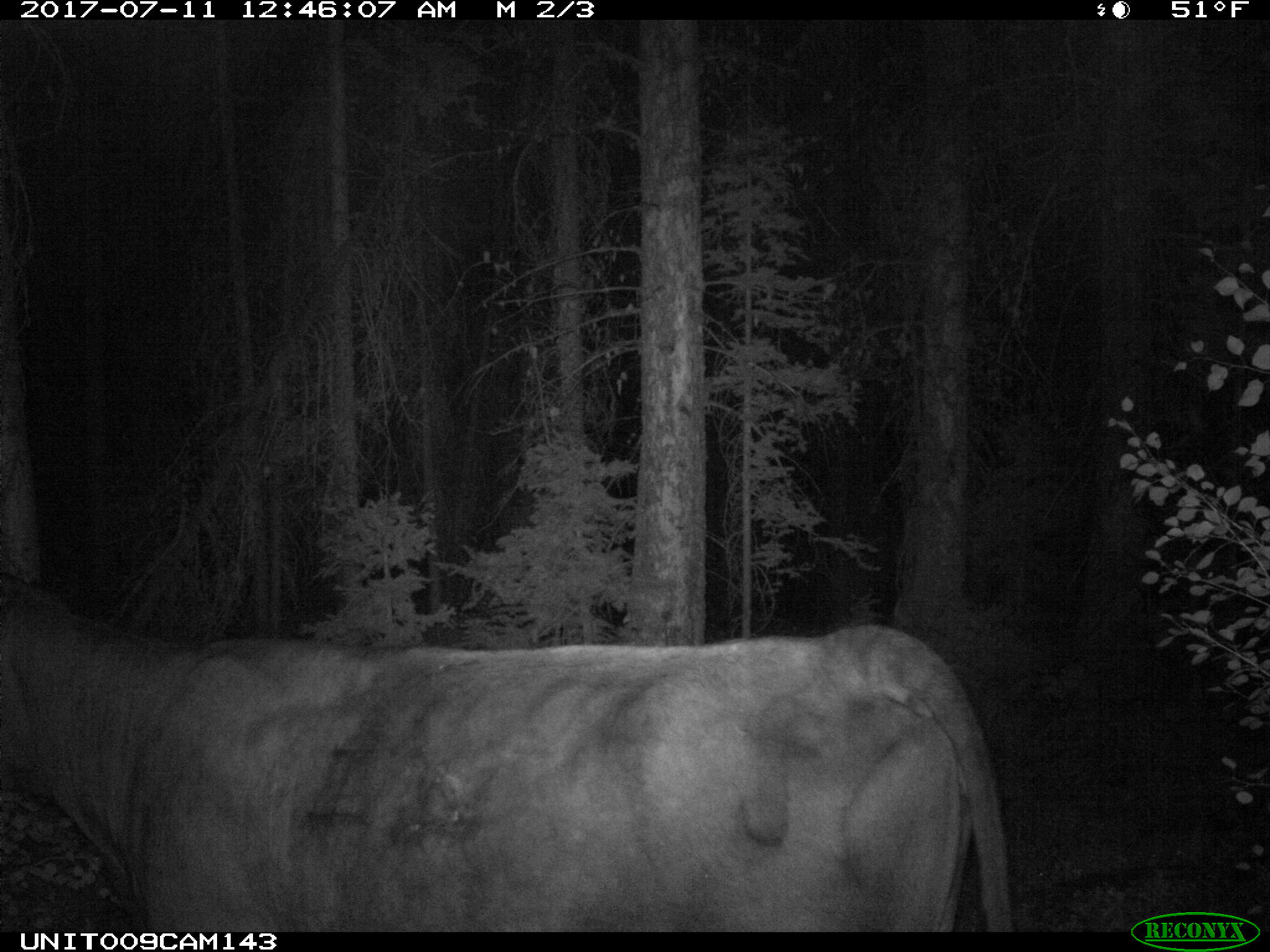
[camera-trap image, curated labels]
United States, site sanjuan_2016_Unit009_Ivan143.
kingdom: Animalia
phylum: Chordata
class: Mammalia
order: Artiodactyla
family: Bovidae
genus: Bos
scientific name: Bos taurus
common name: domestic cow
Bos taurus (domestic cow).